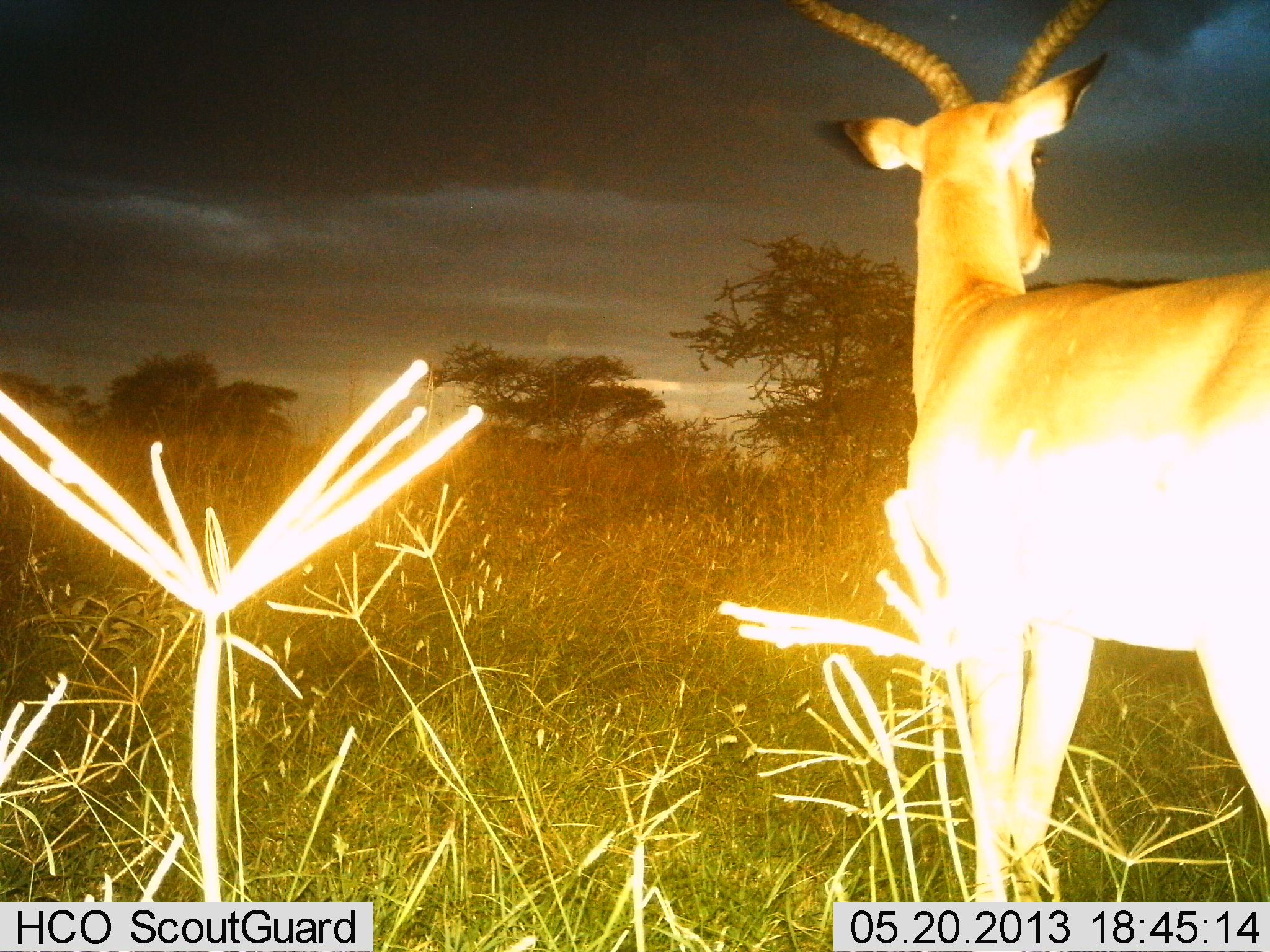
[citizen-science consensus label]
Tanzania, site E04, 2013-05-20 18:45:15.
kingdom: Animalia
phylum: Chordata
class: Mammalia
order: Artiodactyla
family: Bovidae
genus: Aepyceros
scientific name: Aepyceros melampus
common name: impala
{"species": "impala (Aepyceros melampus)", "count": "1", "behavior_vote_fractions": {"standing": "92%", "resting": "0%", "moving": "8%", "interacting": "0%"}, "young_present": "0%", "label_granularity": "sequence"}